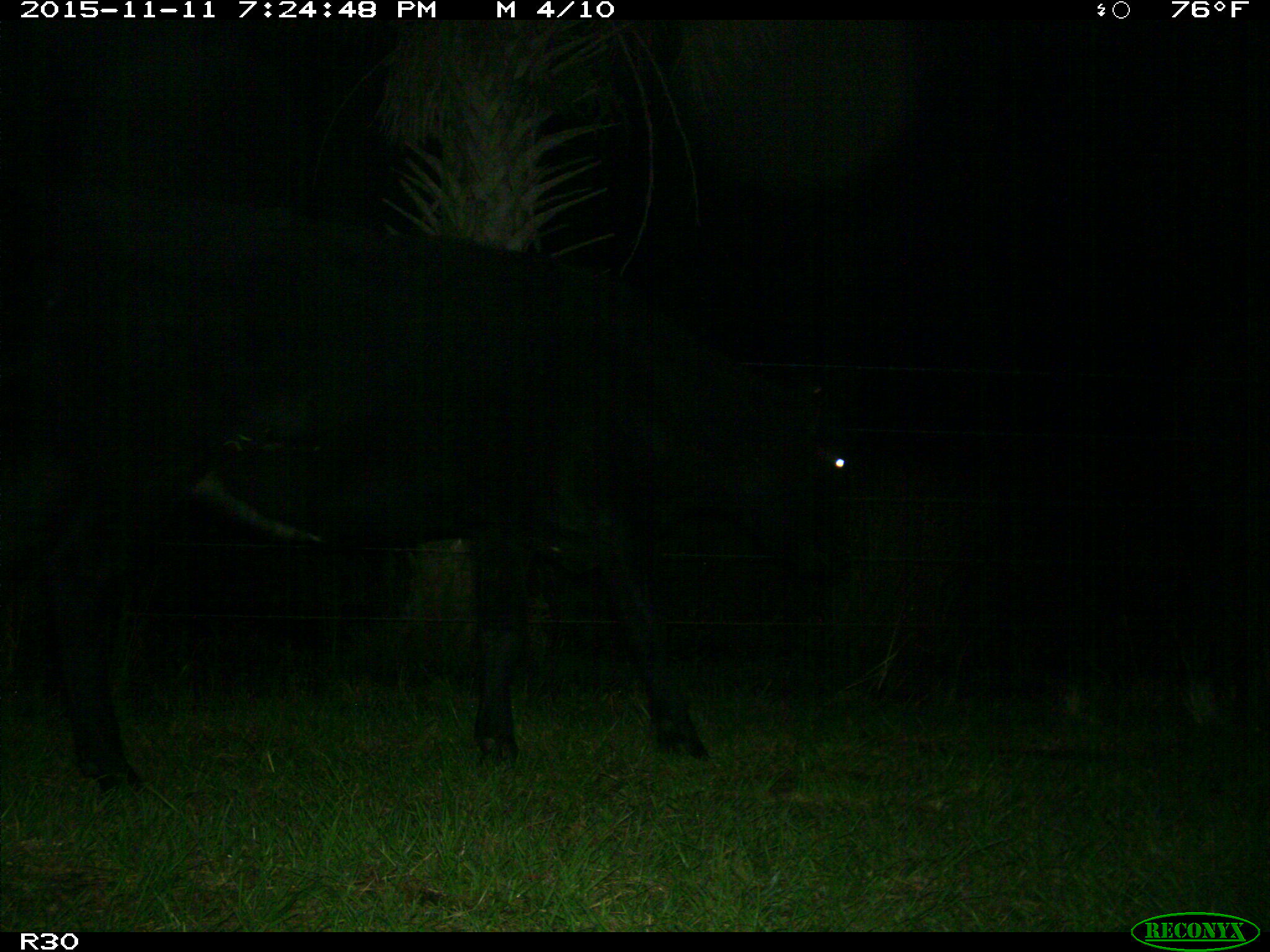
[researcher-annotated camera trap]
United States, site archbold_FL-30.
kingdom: Animalia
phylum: Chordata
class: Mammalia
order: Artiodactyla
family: Bovidae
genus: Bos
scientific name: Bos taurus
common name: domestic cow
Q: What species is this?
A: Bos taurus (domestic cow).